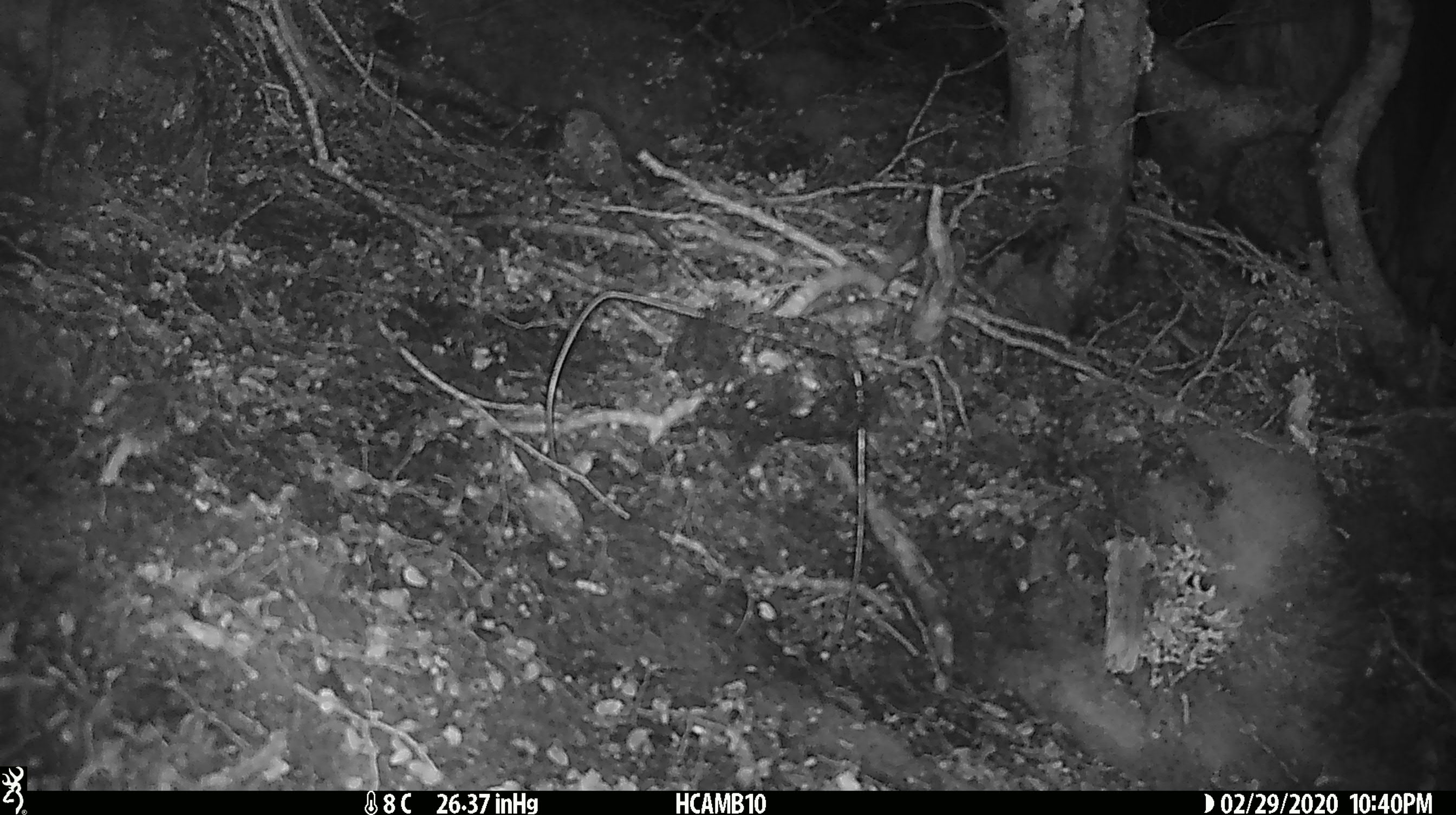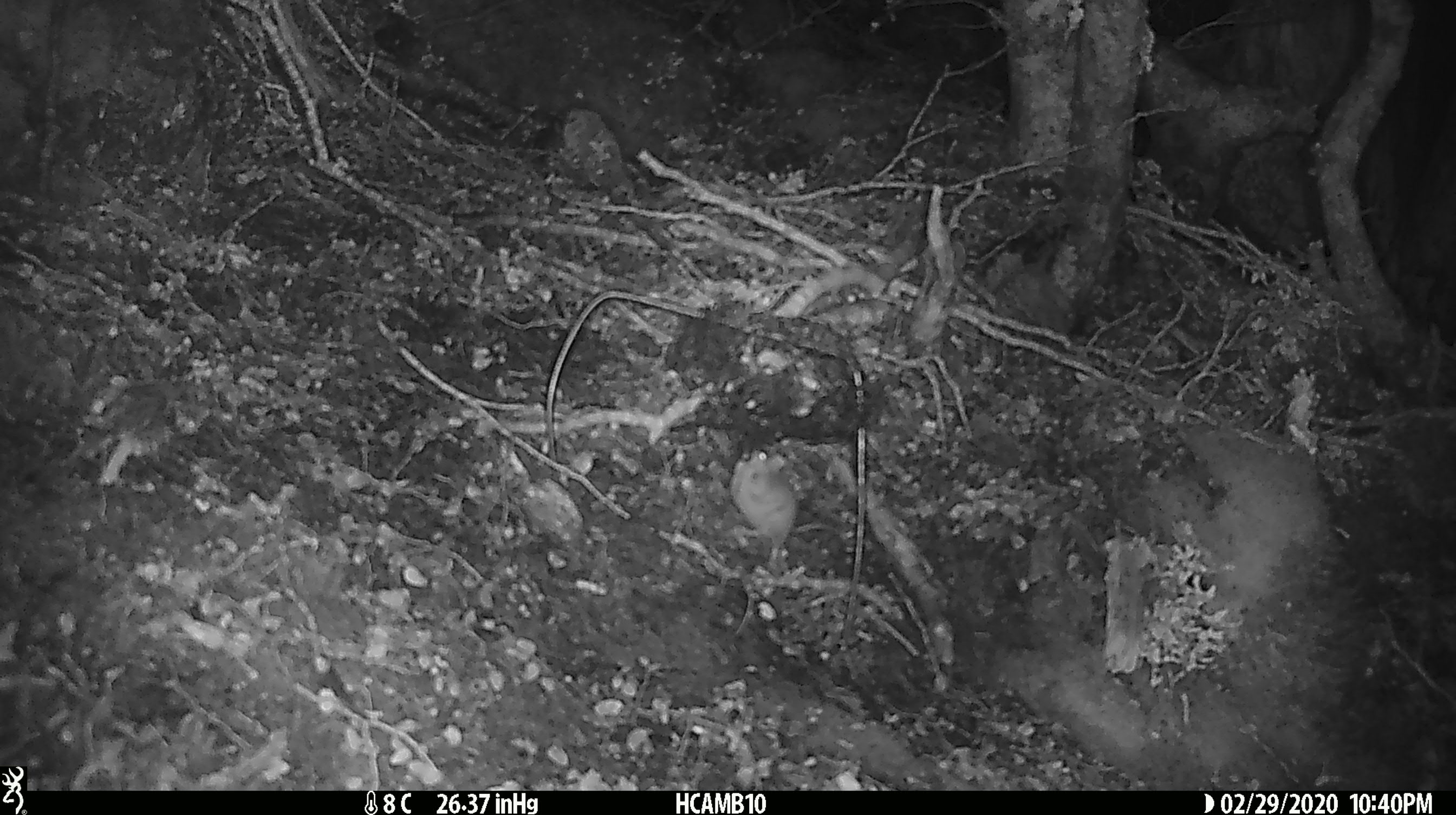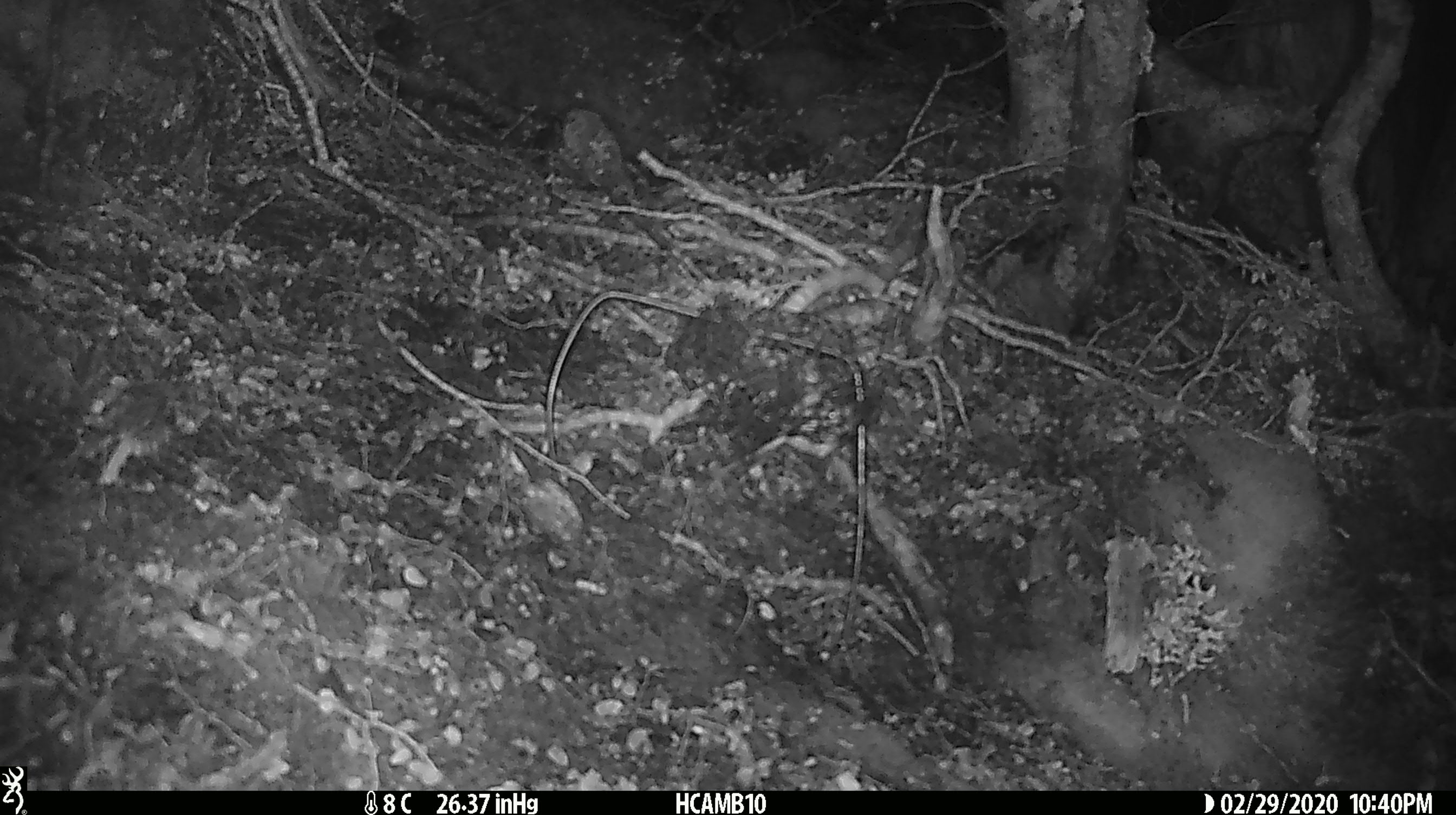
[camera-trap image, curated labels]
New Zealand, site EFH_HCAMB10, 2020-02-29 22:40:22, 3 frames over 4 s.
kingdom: Animalia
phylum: Chordata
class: Mammalia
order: Rodentia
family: Muridae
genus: Mus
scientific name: Mus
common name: mouse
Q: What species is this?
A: Mouse (Mus).